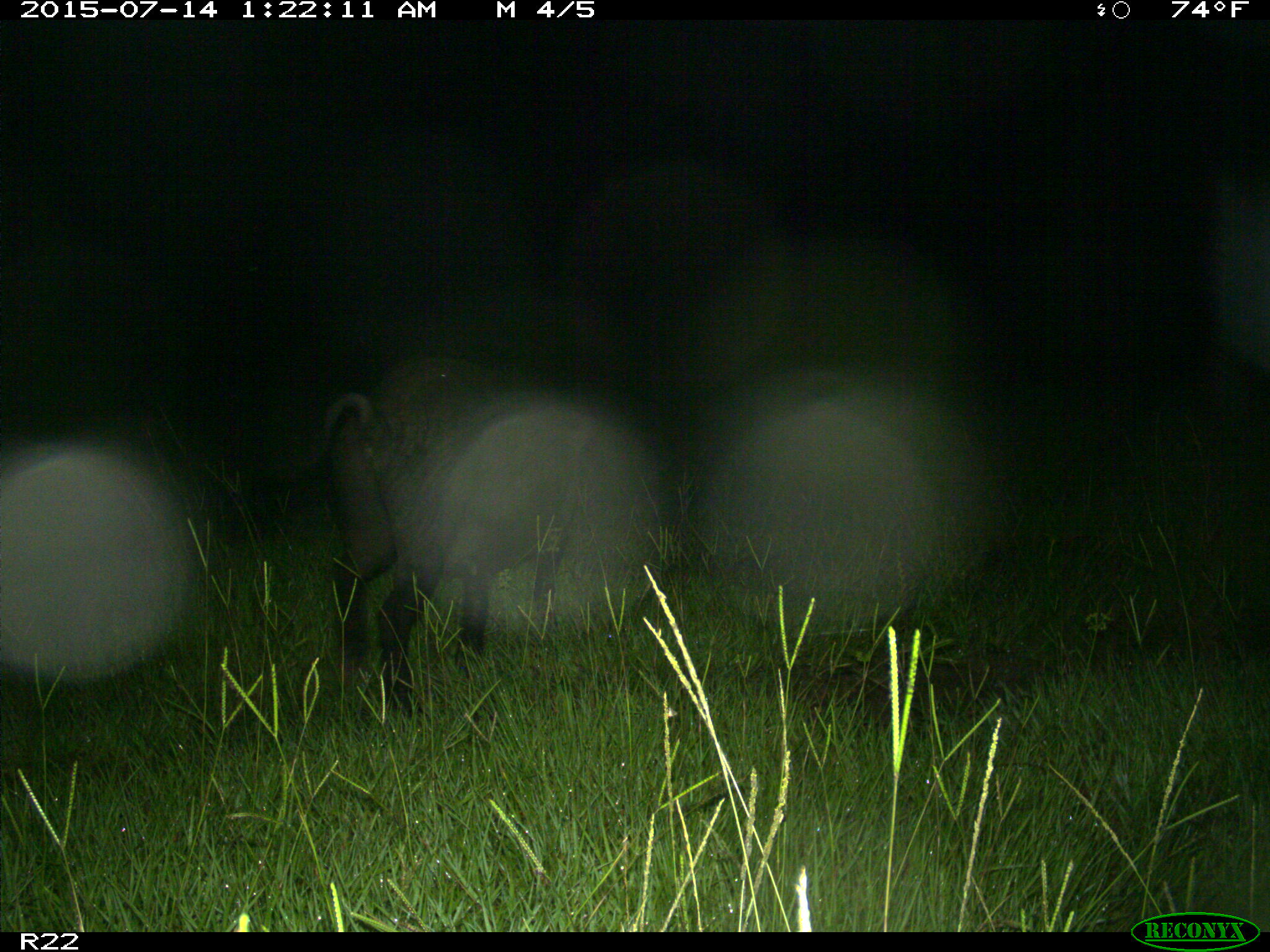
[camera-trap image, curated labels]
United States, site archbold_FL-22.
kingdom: Animalia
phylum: Chordata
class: Mammalia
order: Artiodactyla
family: Bovidae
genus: Bos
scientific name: Bos taurus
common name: domestic cow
Bos taurus (domestic cow).